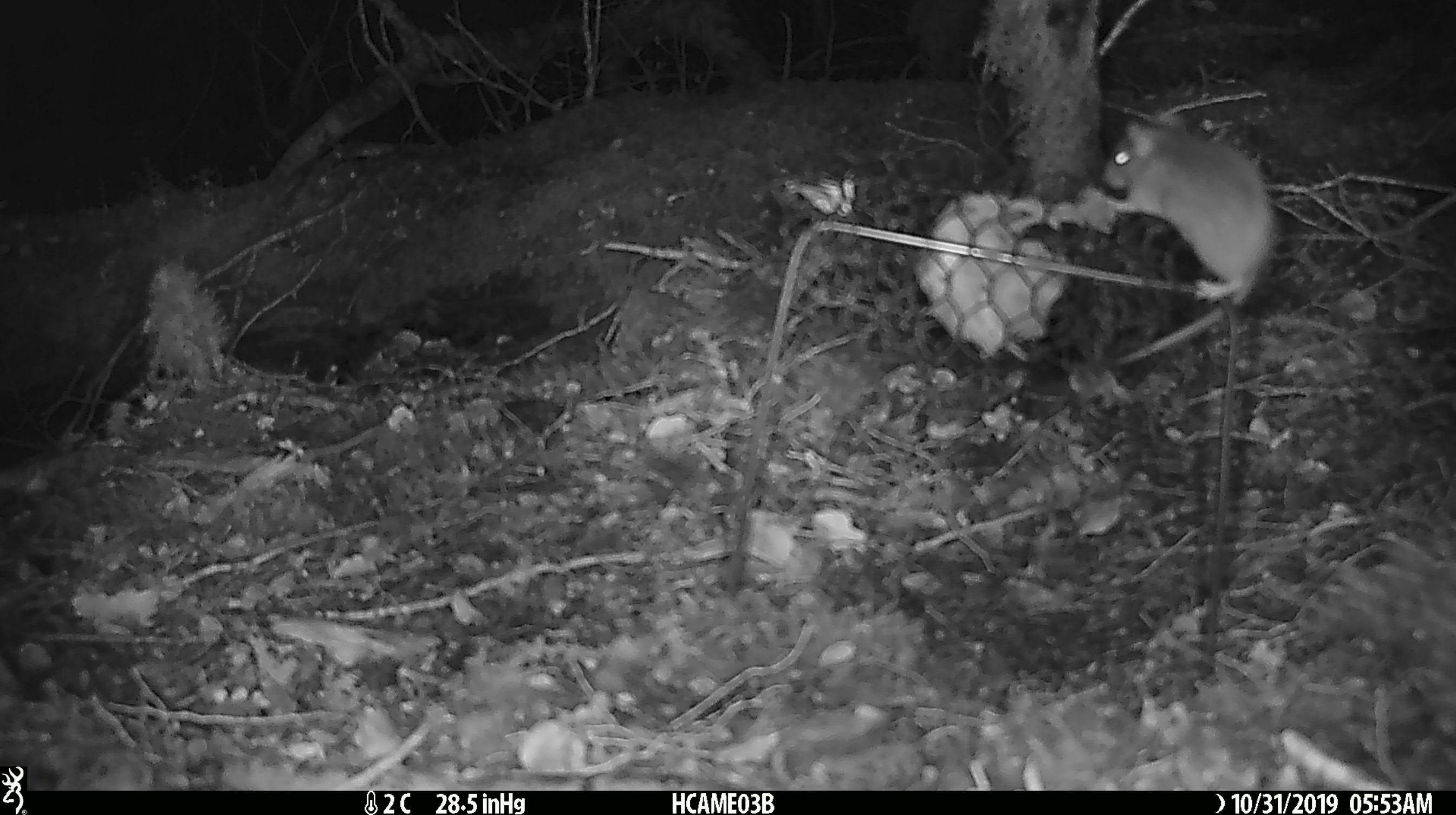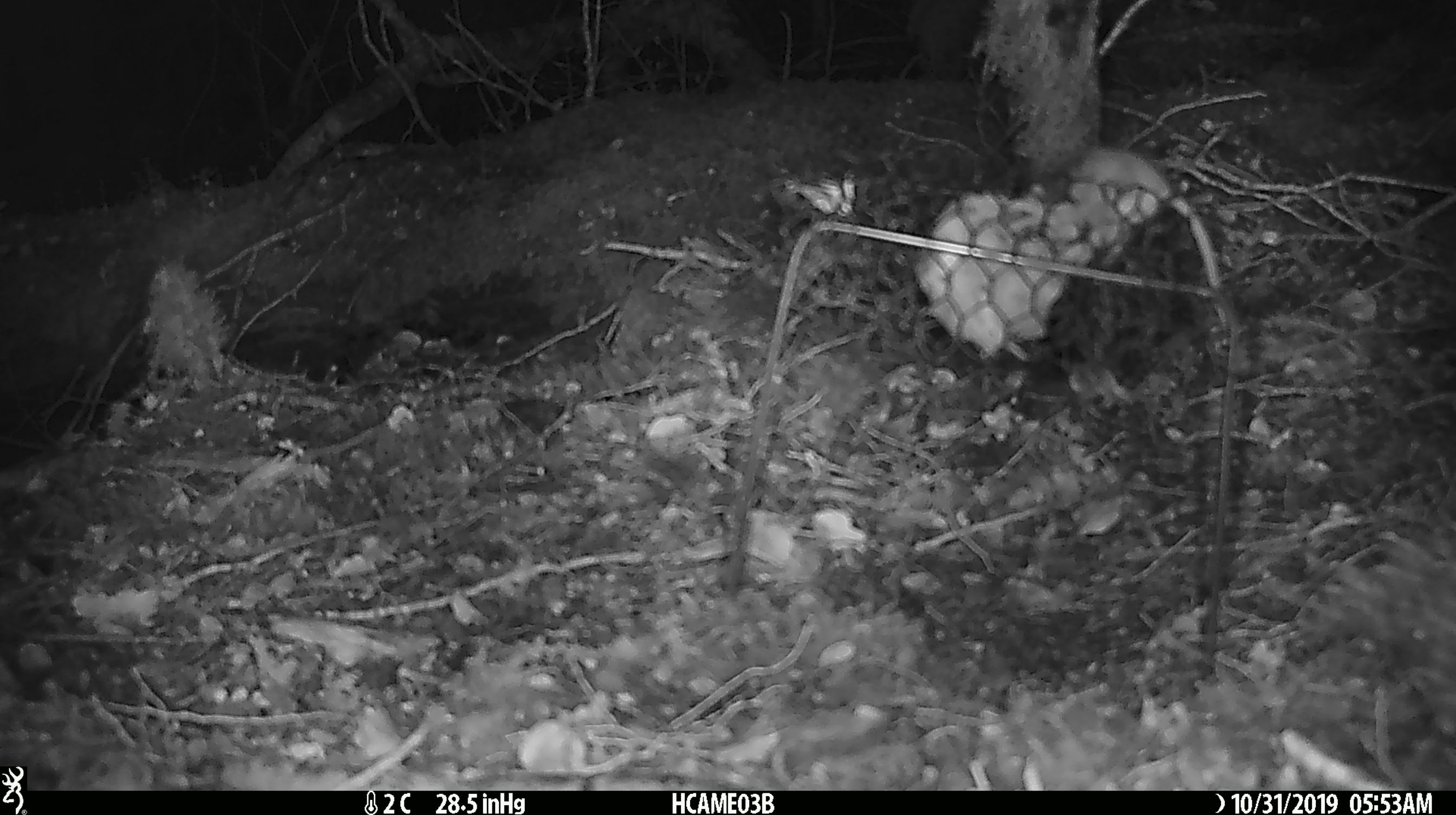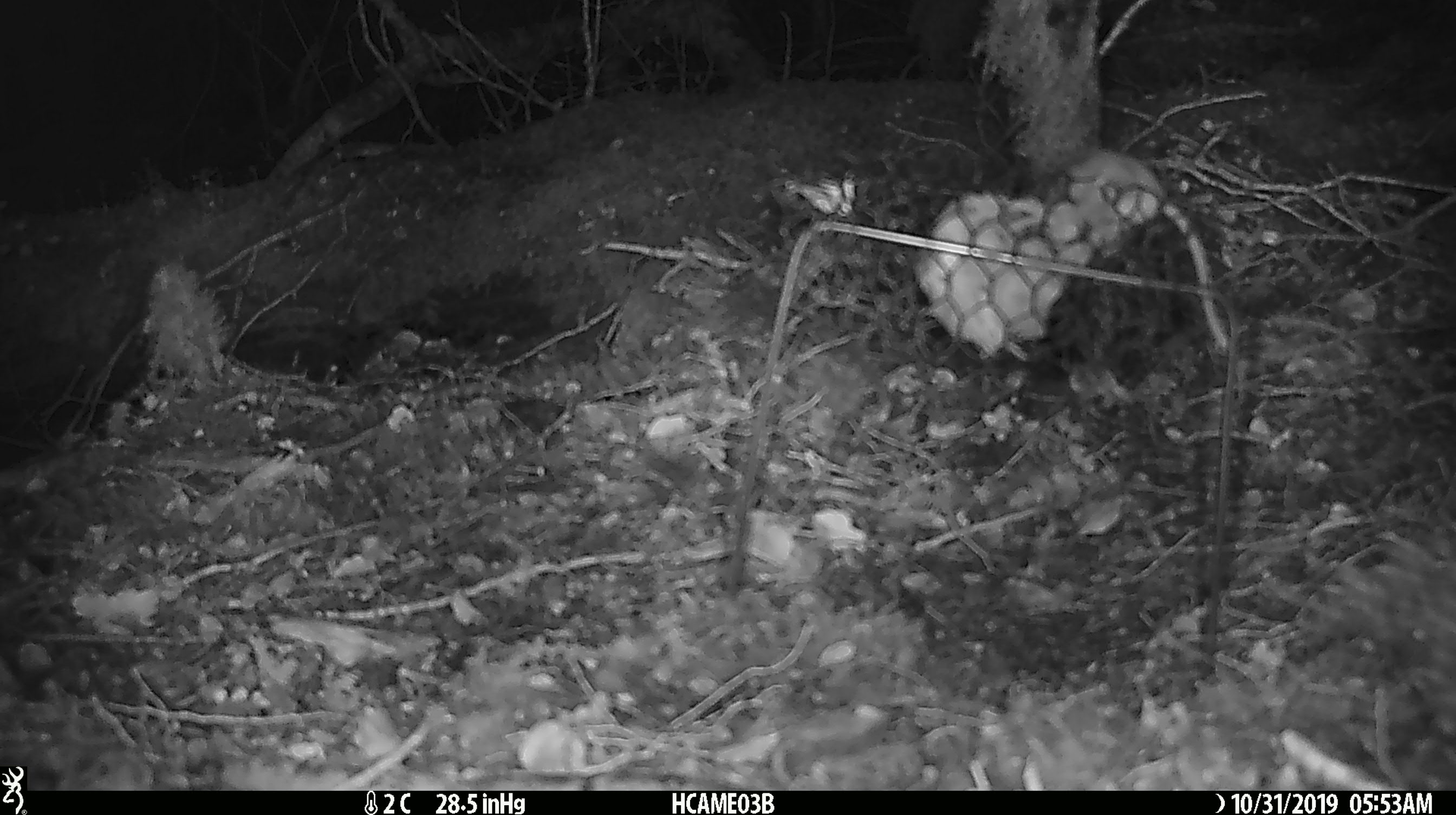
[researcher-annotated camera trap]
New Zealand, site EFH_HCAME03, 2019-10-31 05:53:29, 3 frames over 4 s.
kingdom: Animalia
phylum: Chordata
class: Mammalia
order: Rodentia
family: Muridae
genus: Mus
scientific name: Mus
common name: mouse